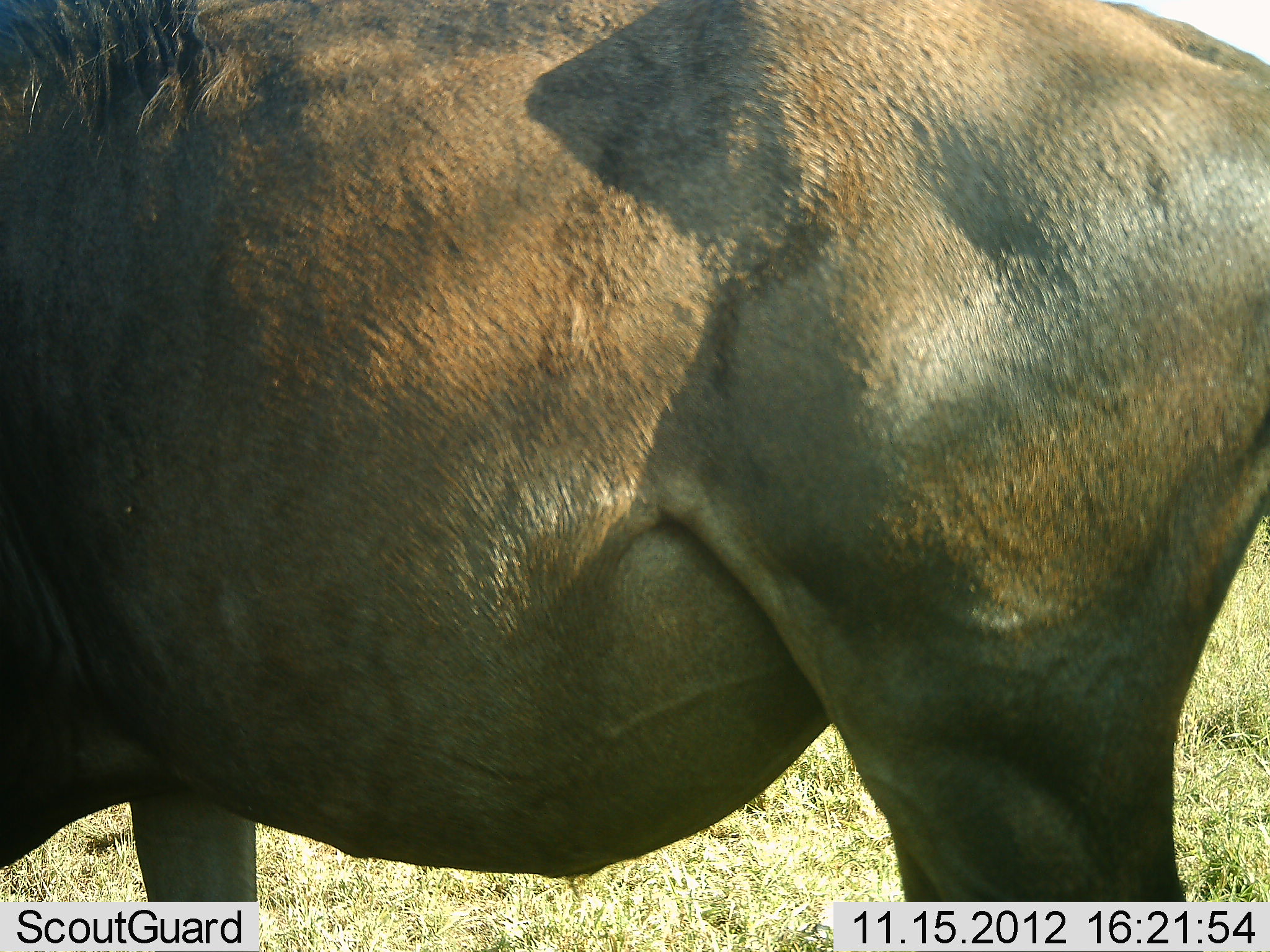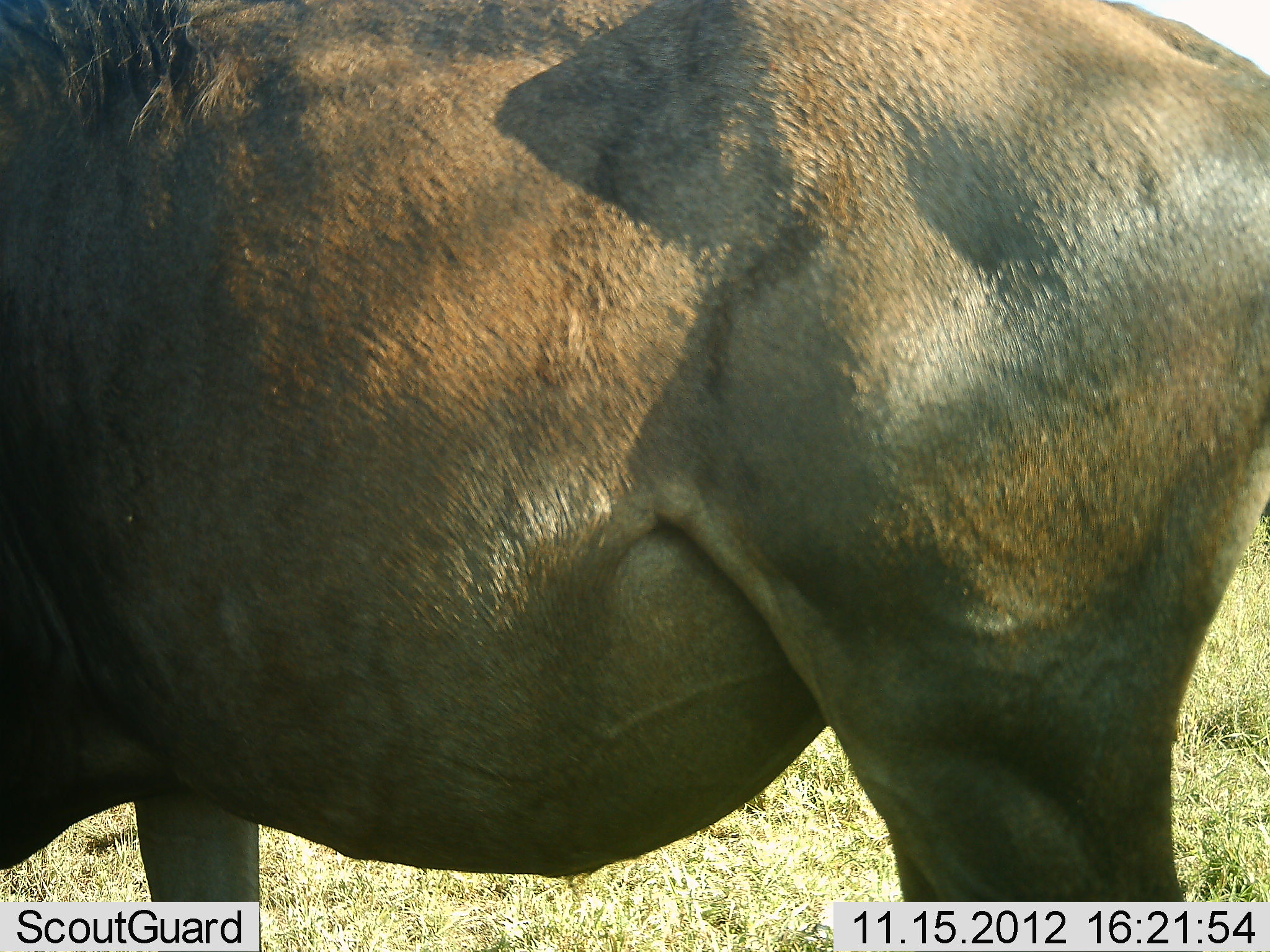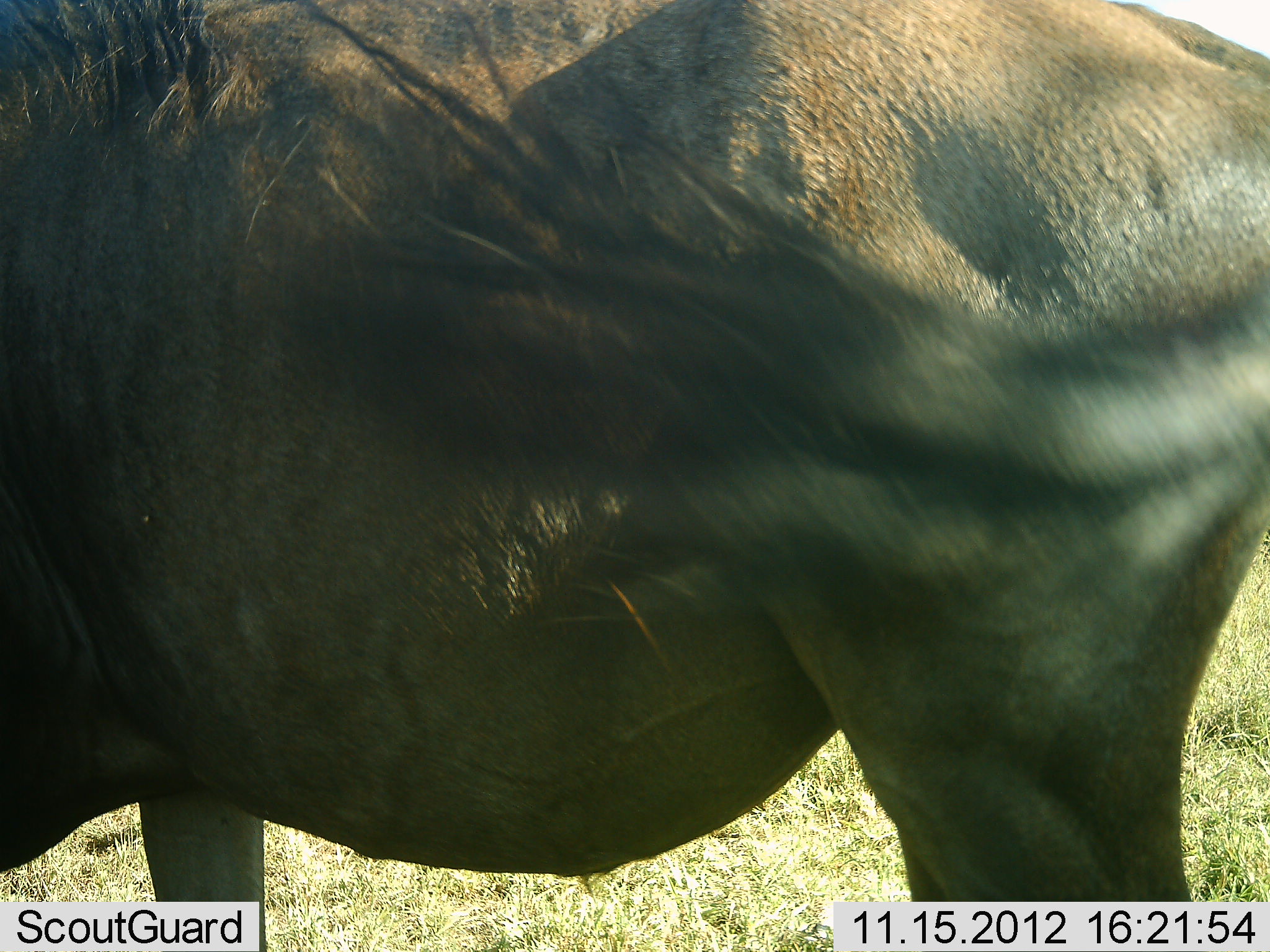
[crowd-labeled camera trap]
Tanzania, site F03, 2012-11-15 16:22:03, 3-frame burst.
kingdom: Animalia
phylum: Chordata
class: Mammalia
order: Artiodactyla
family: Bovidae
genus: Connochaetes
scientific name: Connochaetes taurinus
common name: blue wildebeest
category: wildebeest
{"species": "wildebeest (blue wildebeest) (Connochaetes taurinus)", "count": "1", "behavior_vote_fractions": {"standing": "100%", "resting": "0%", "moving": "0%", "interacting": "0%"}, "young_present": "0%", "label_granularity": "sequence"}